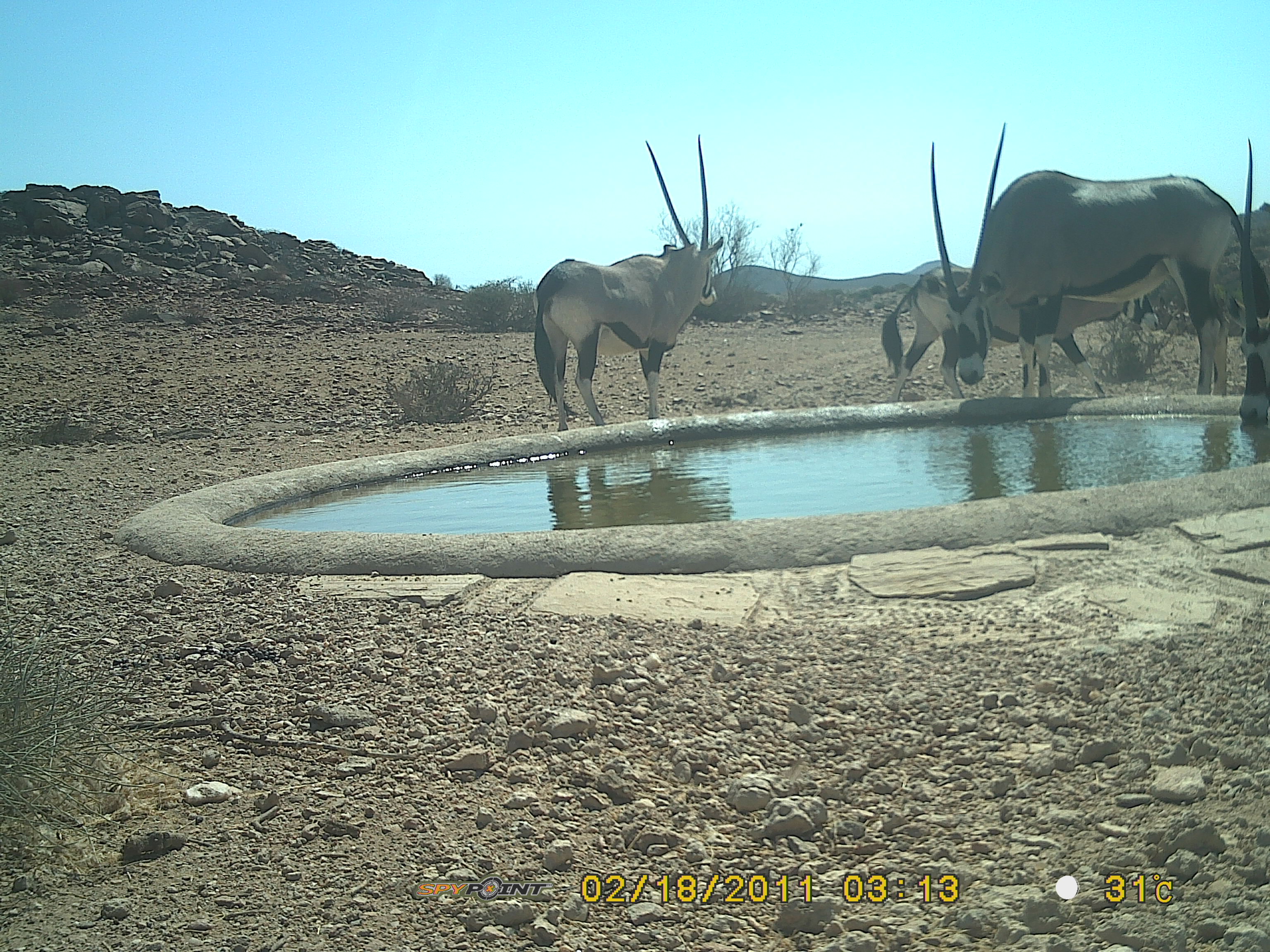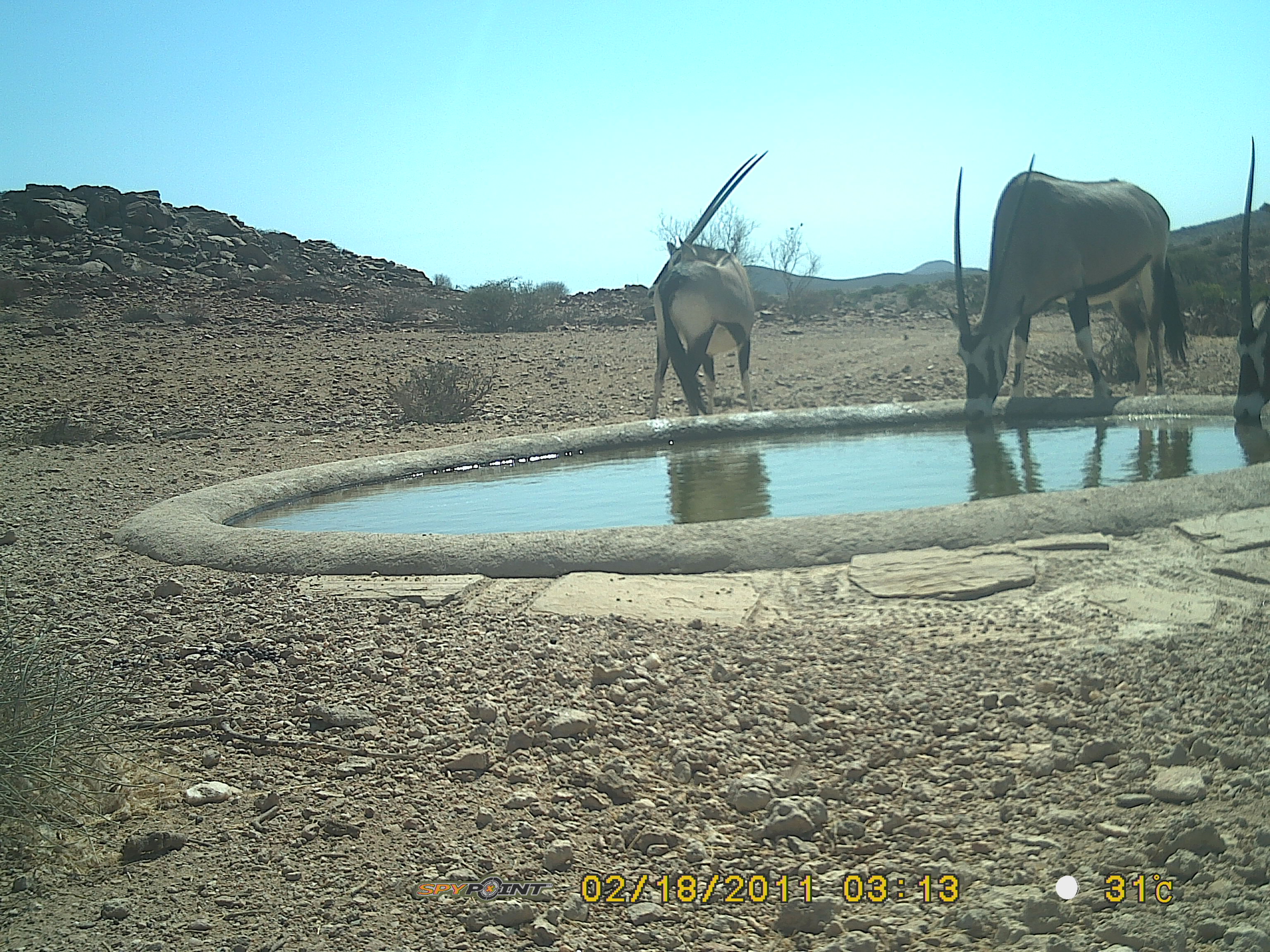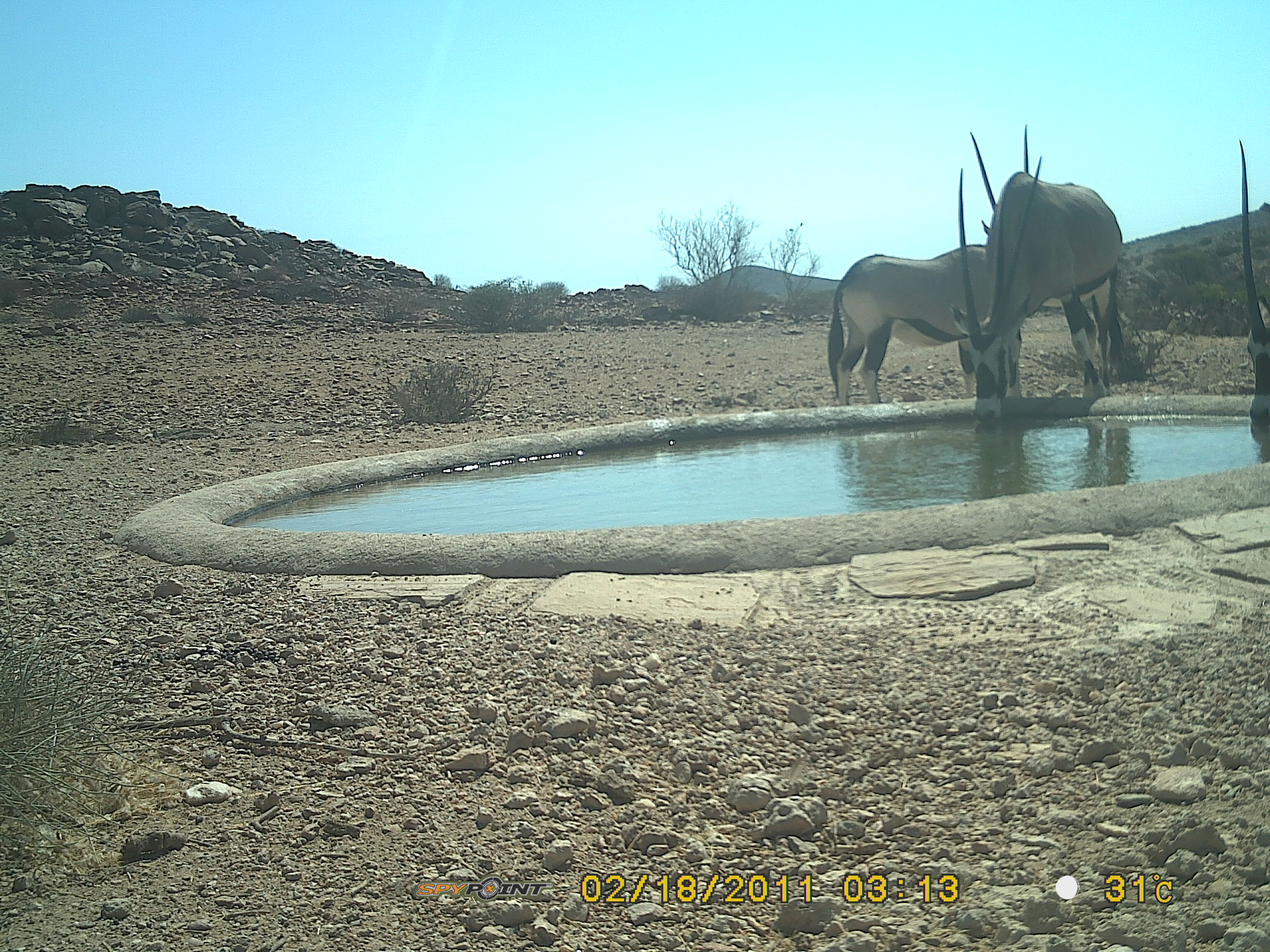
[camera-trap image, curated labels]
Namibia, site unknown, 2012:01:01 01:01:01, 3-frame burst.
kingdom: Animalia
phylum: Chordata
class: Mammalia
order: Artiodactyla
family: Bovidae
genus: Oryx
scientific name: Oryx gazella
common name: gemsbok